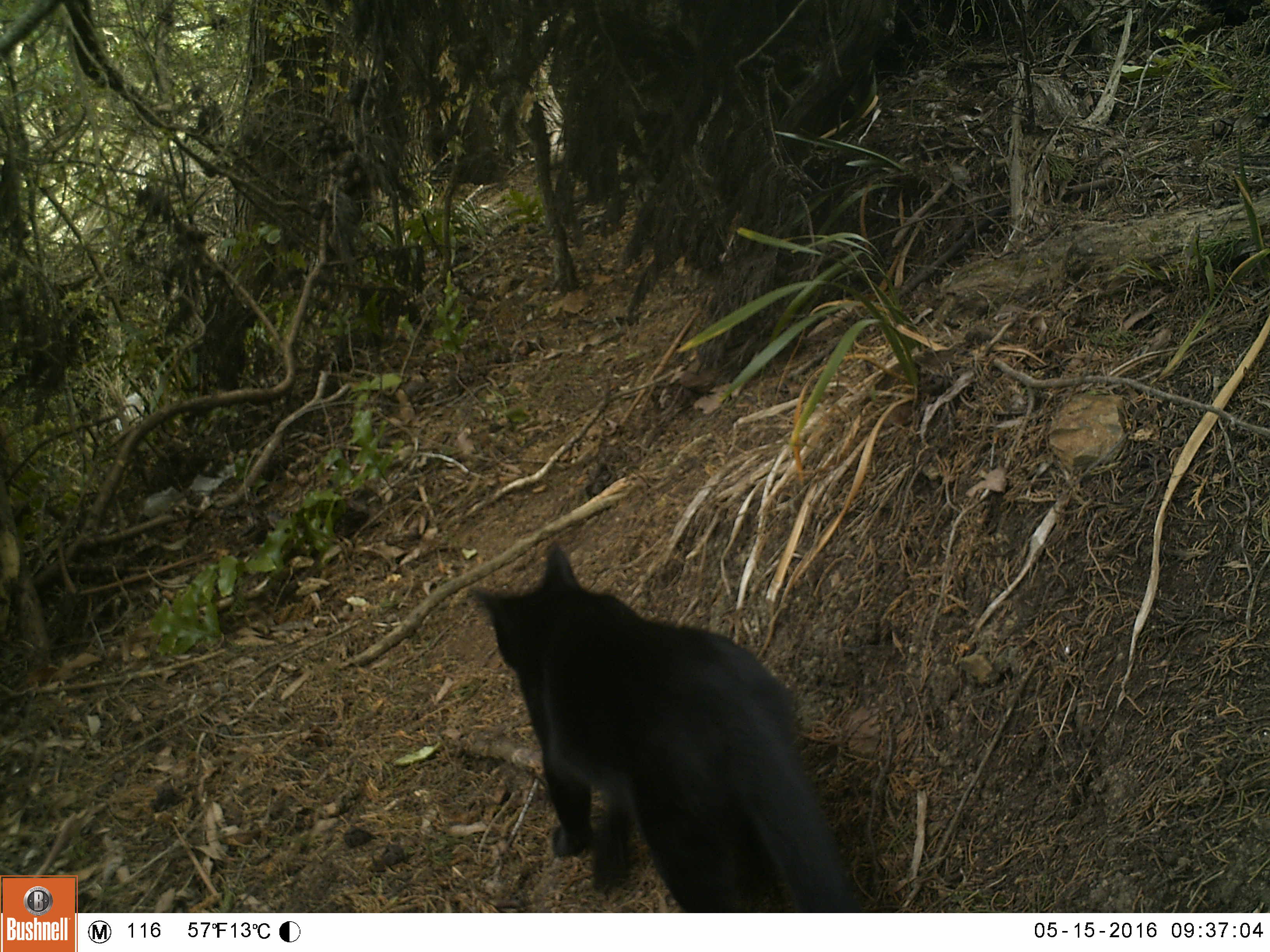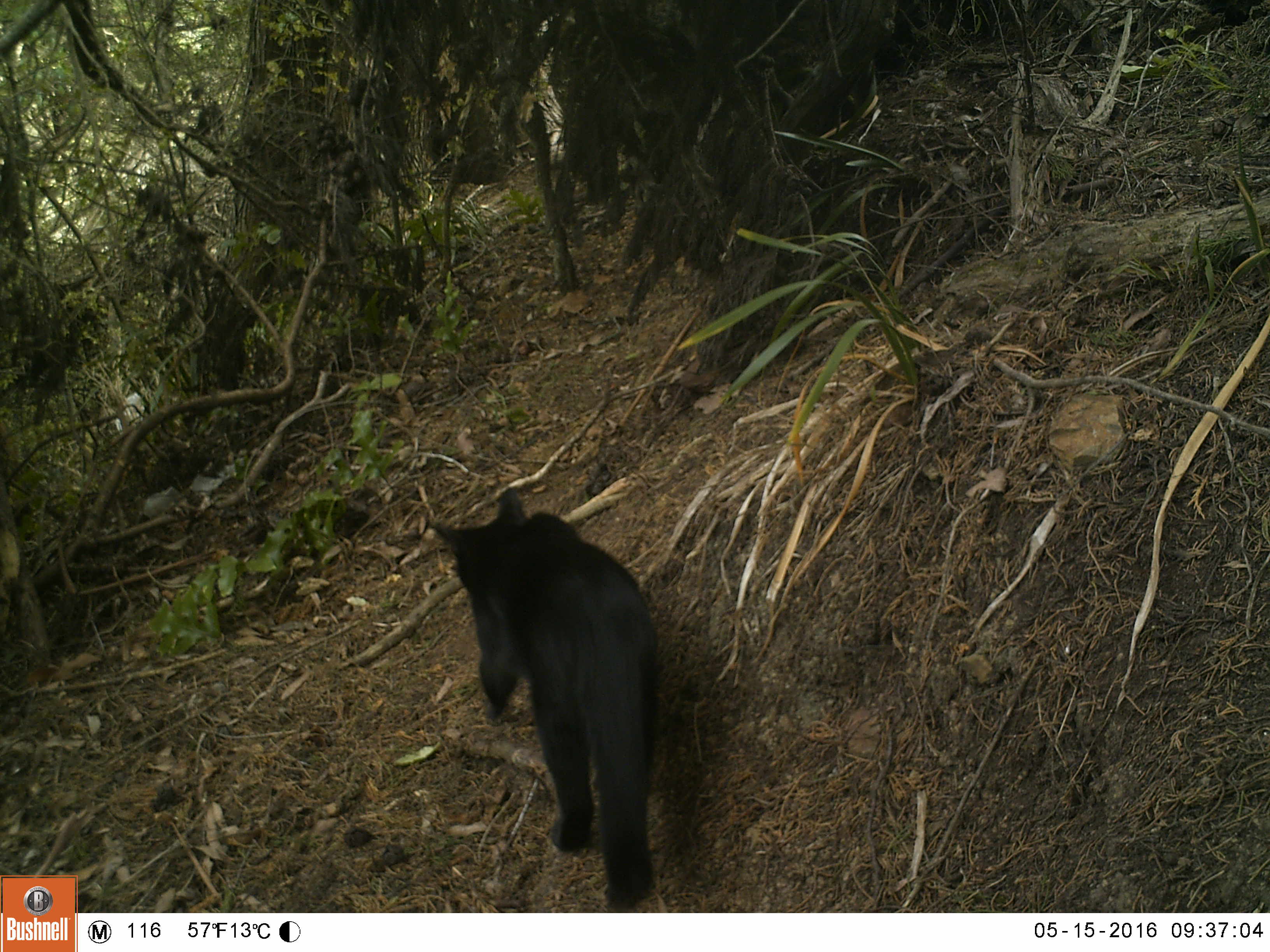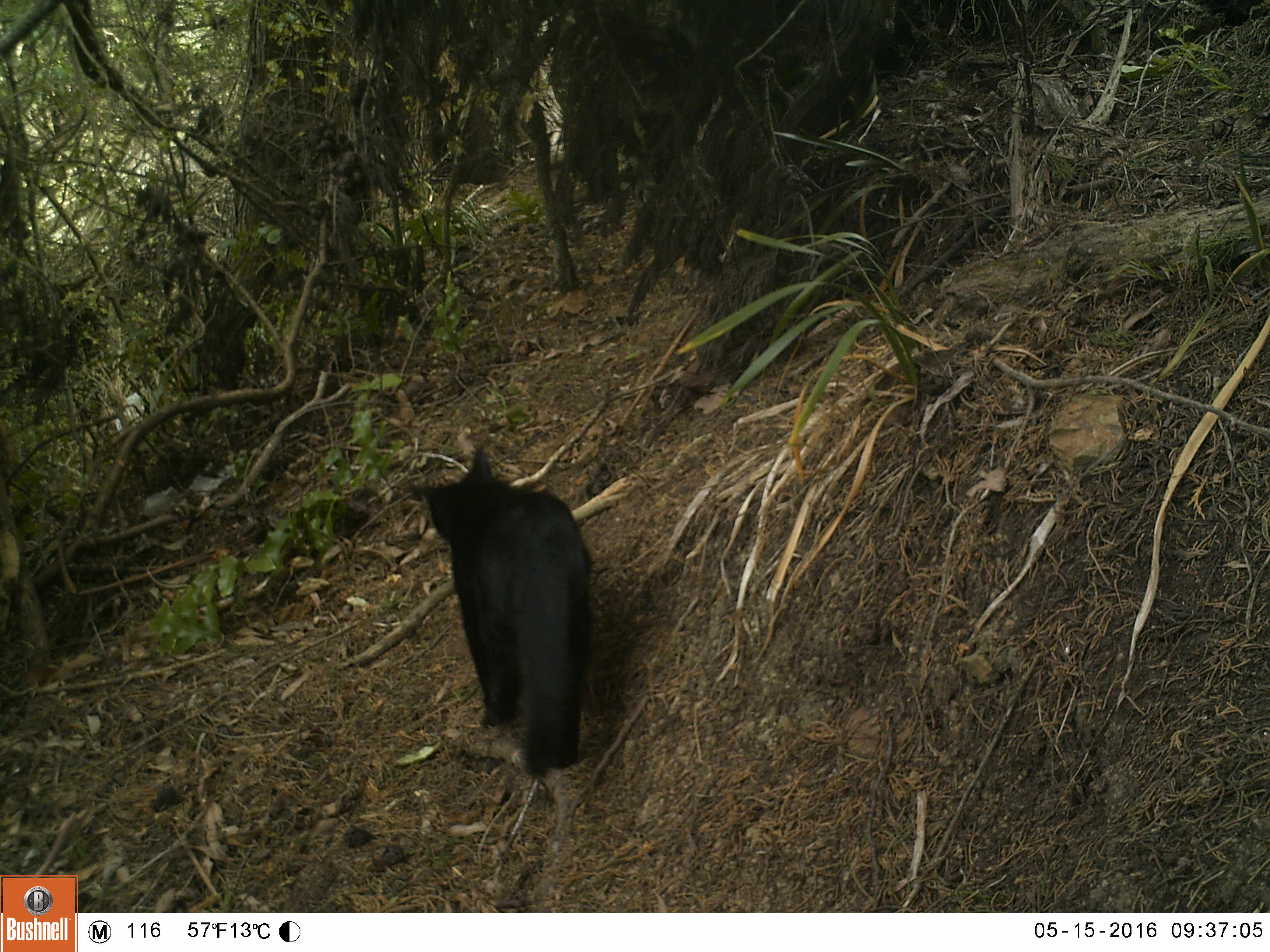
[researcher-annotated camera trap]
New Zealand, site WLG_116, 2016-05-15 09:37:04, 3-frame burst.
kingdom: Animalia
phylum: Chordata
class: Mammalia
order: Carnivora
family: Felidae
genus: Felis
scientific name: Felis catus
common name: domestic cat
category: cat